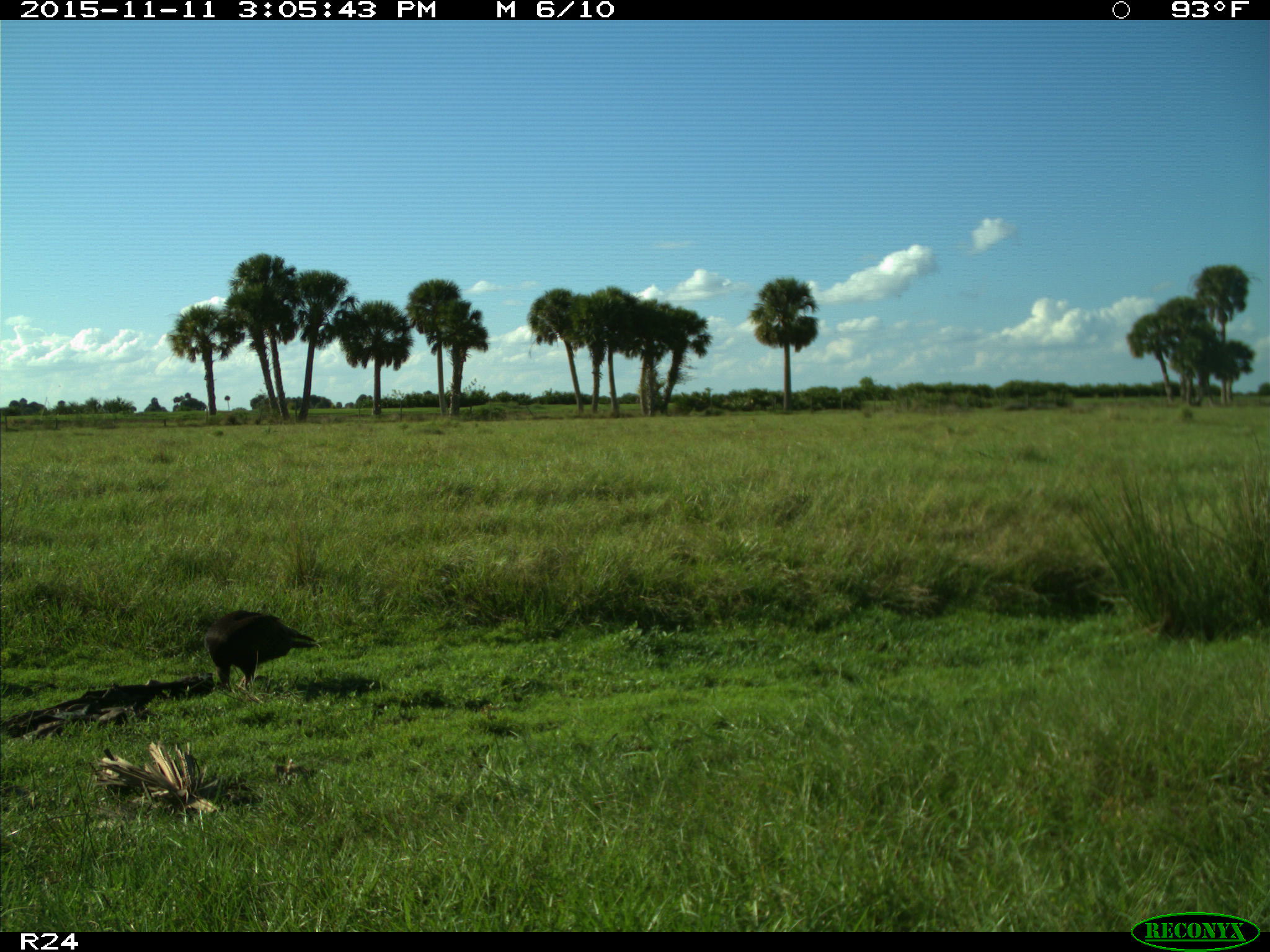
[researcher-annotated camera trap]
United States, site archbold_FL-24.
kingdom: Animalia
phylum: Chordata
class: Aves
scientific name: Aves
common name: birds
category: unidentified bird